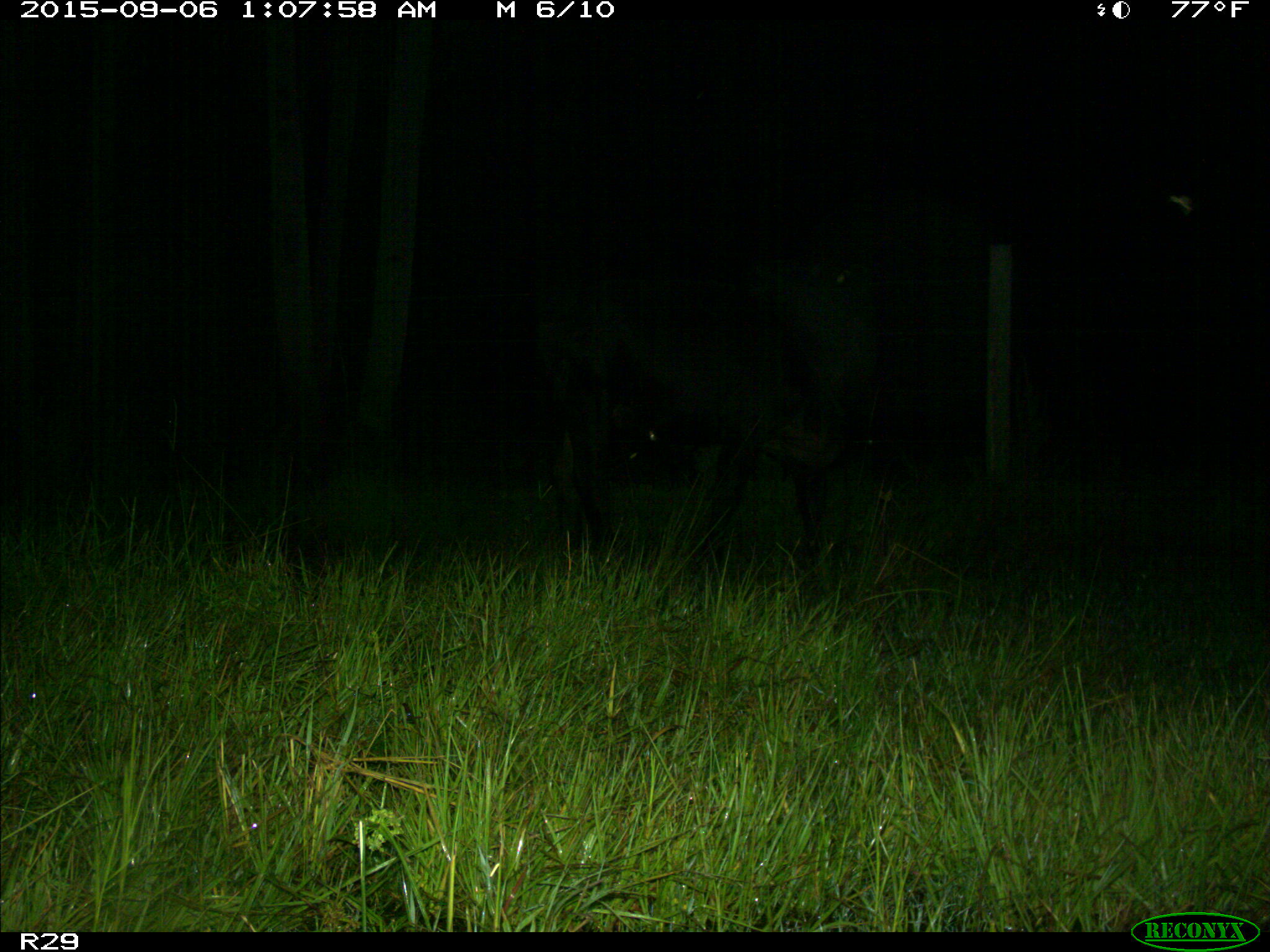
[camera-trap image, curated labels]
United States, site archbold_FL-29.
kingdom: Animalia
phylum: Chordata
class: Mammalia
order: Artiodactyla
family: Bovidae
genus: Bos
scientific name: Bos taurus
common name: domestic cow